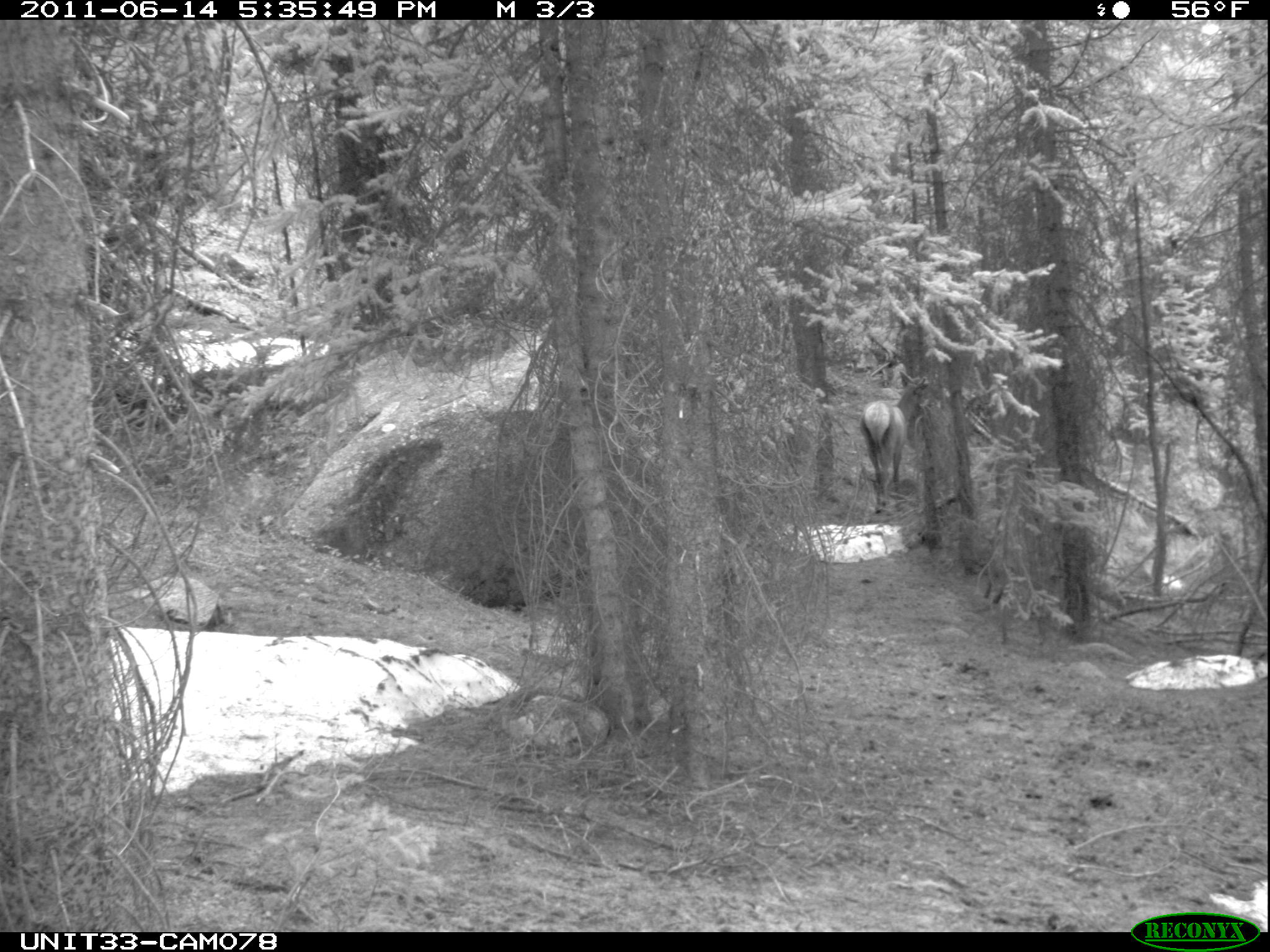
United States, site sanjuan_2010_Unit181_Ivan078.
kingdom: Animalia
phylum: Chordata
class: Mammalia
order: Artiodactyla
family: Cervidae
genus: Cervus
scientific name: Cervus elaphus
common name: red deer